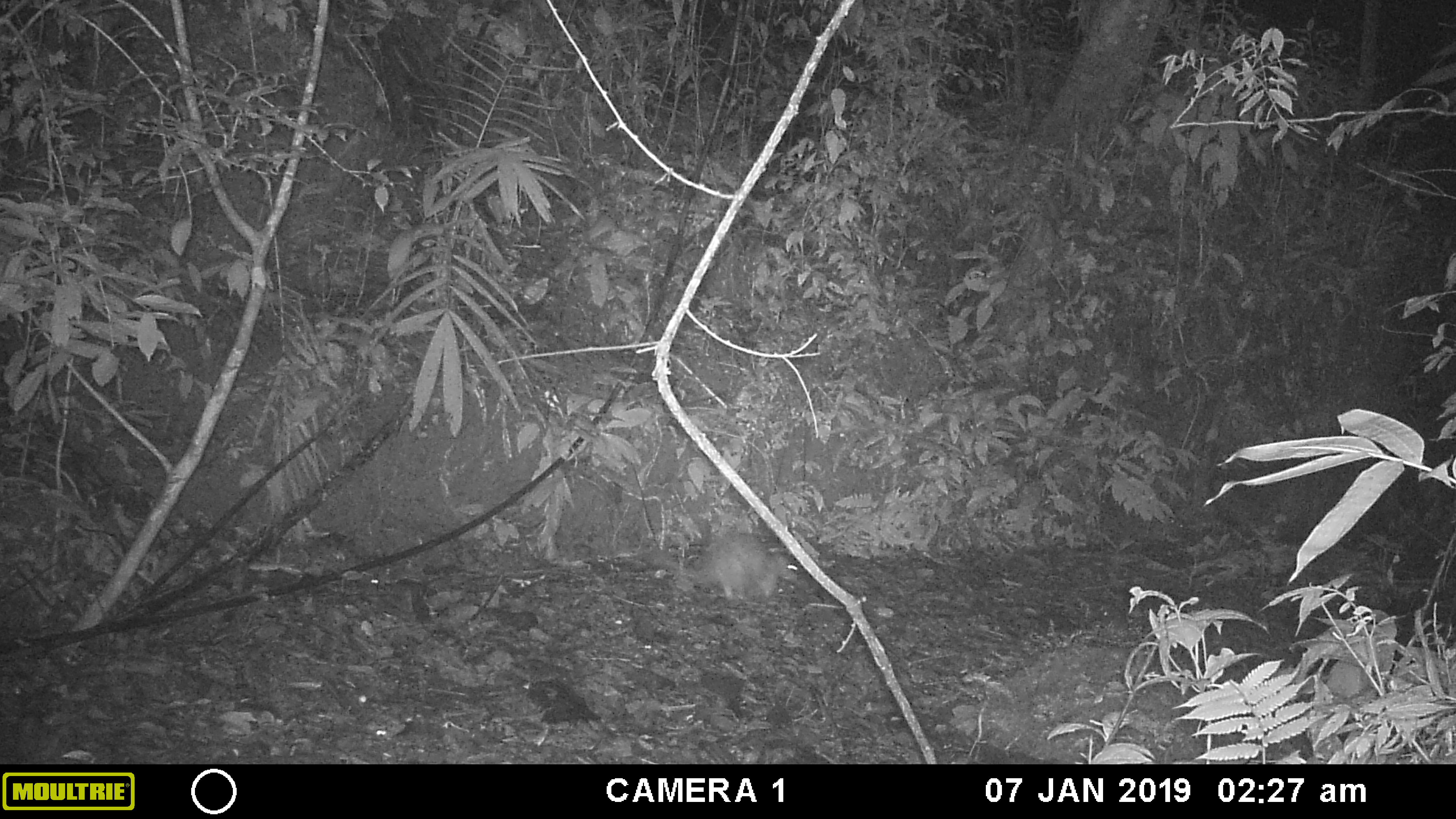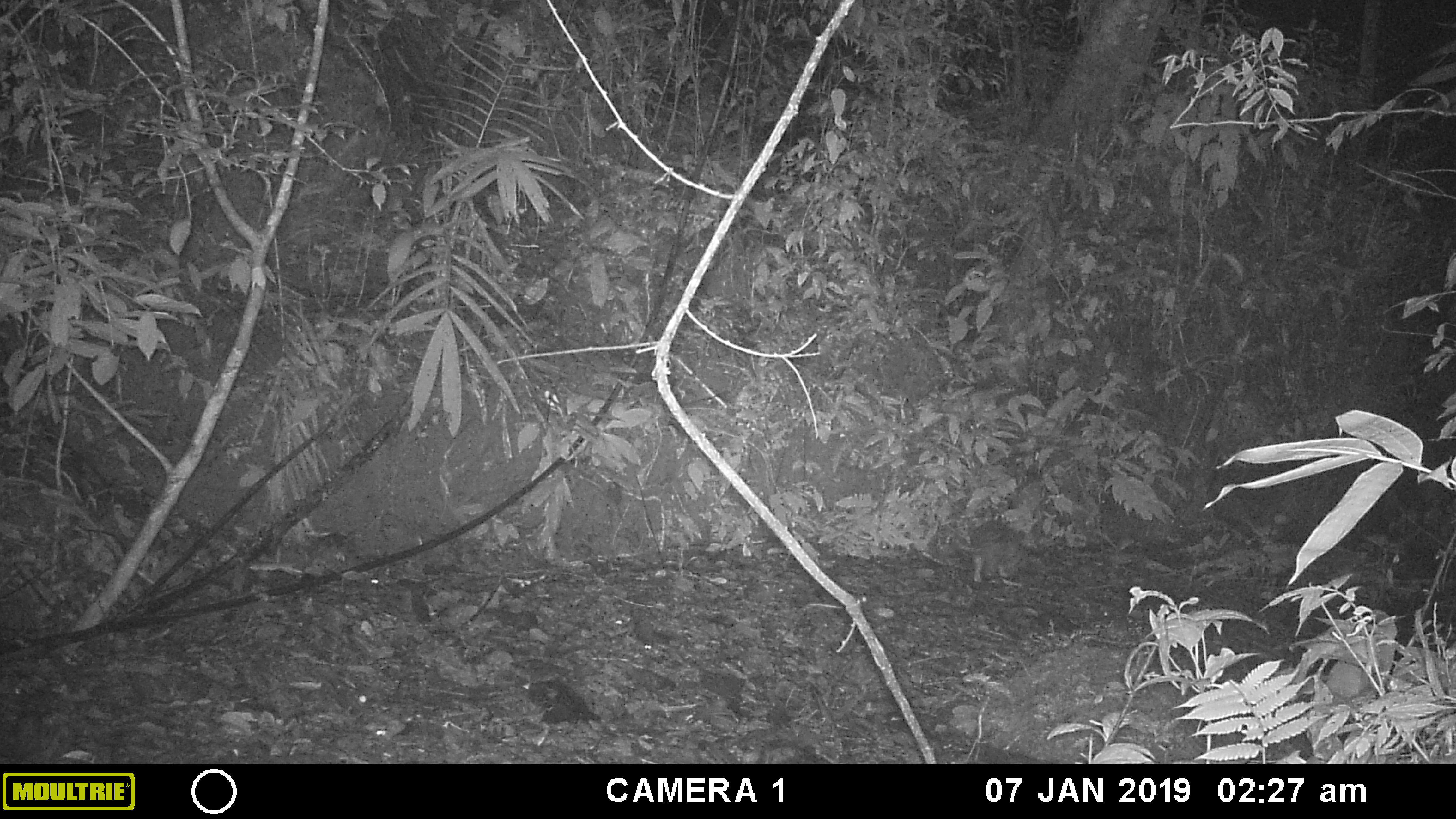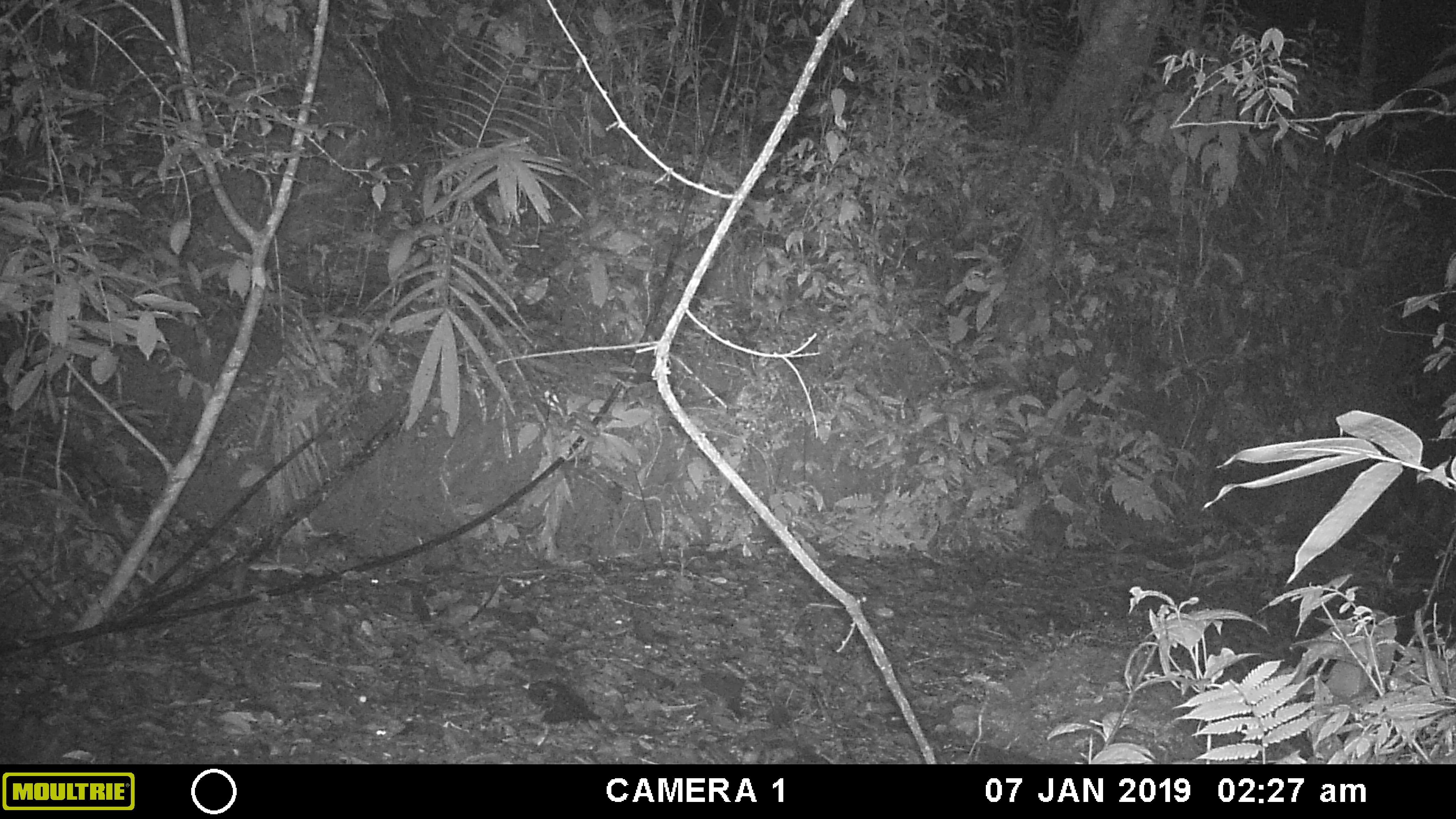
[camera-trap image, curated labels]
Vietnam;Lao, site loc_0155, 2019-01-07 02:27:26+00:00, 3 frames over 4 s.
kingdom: Animalia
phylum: Chordata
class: Mammalia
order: Rodentia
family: Hystricidae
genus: Atherurus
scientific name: Atherurus macrourus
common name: asiatic brush-tailed porcupine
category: asiatic brush tailed porcupine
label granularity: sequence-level